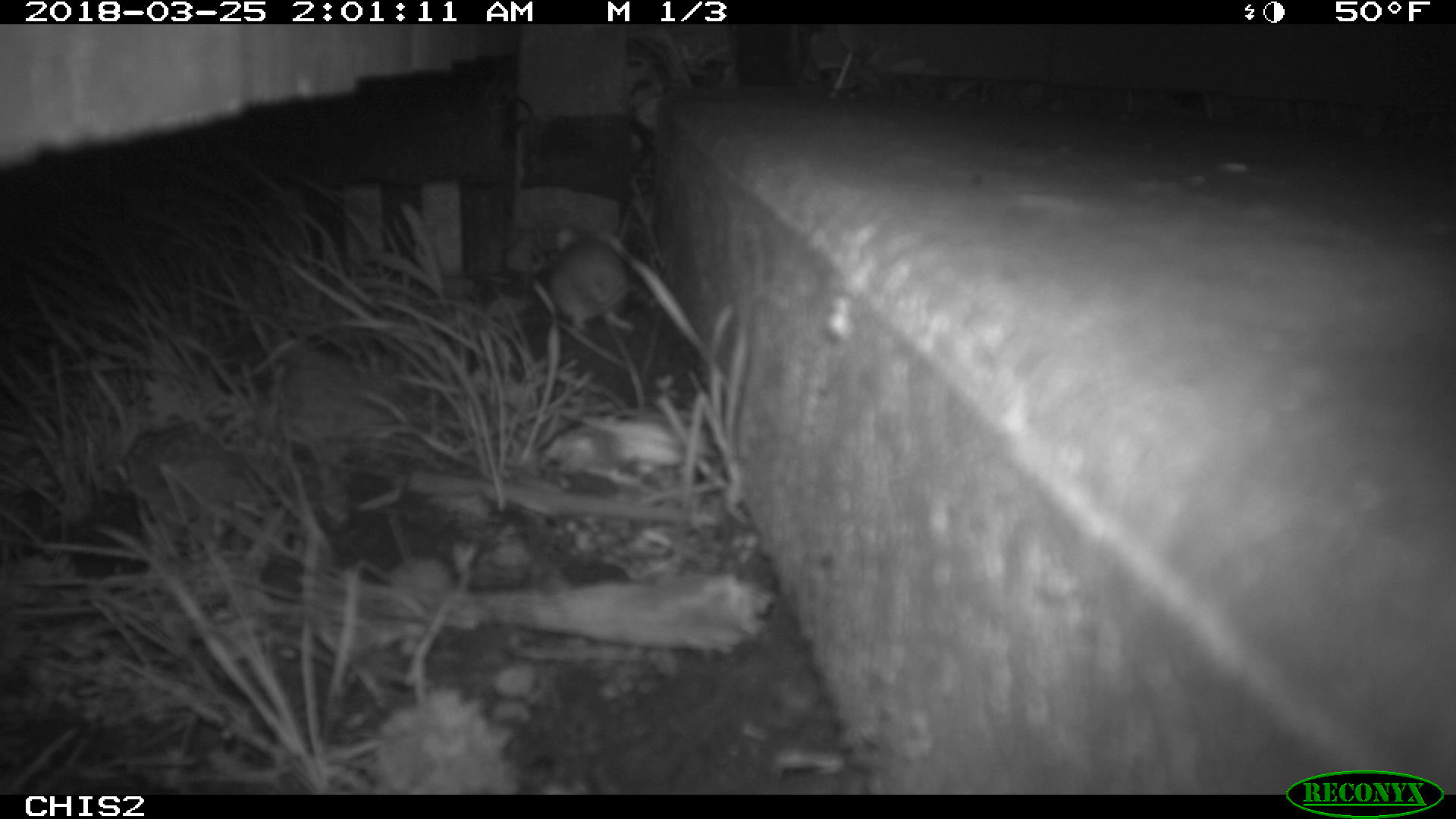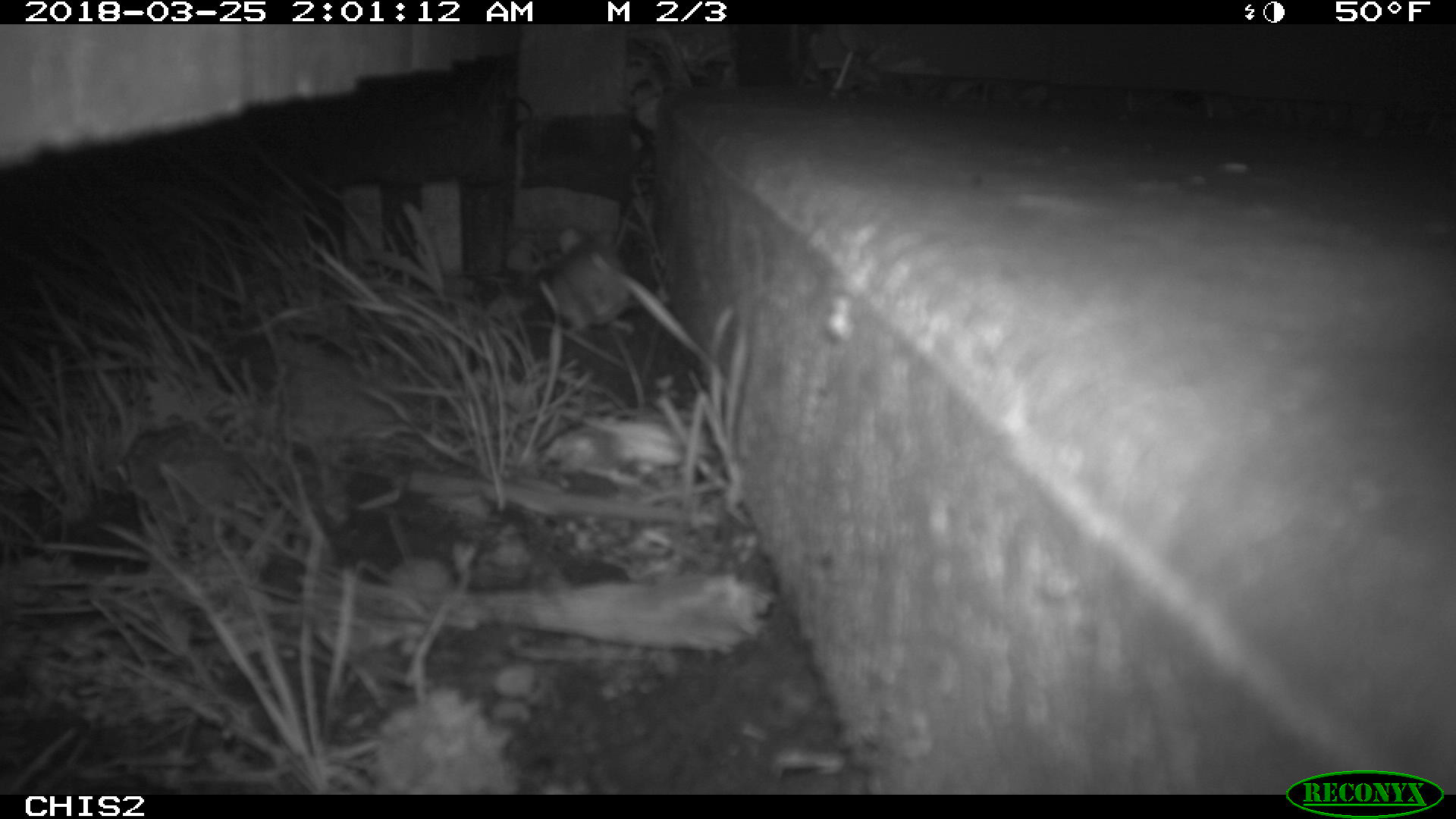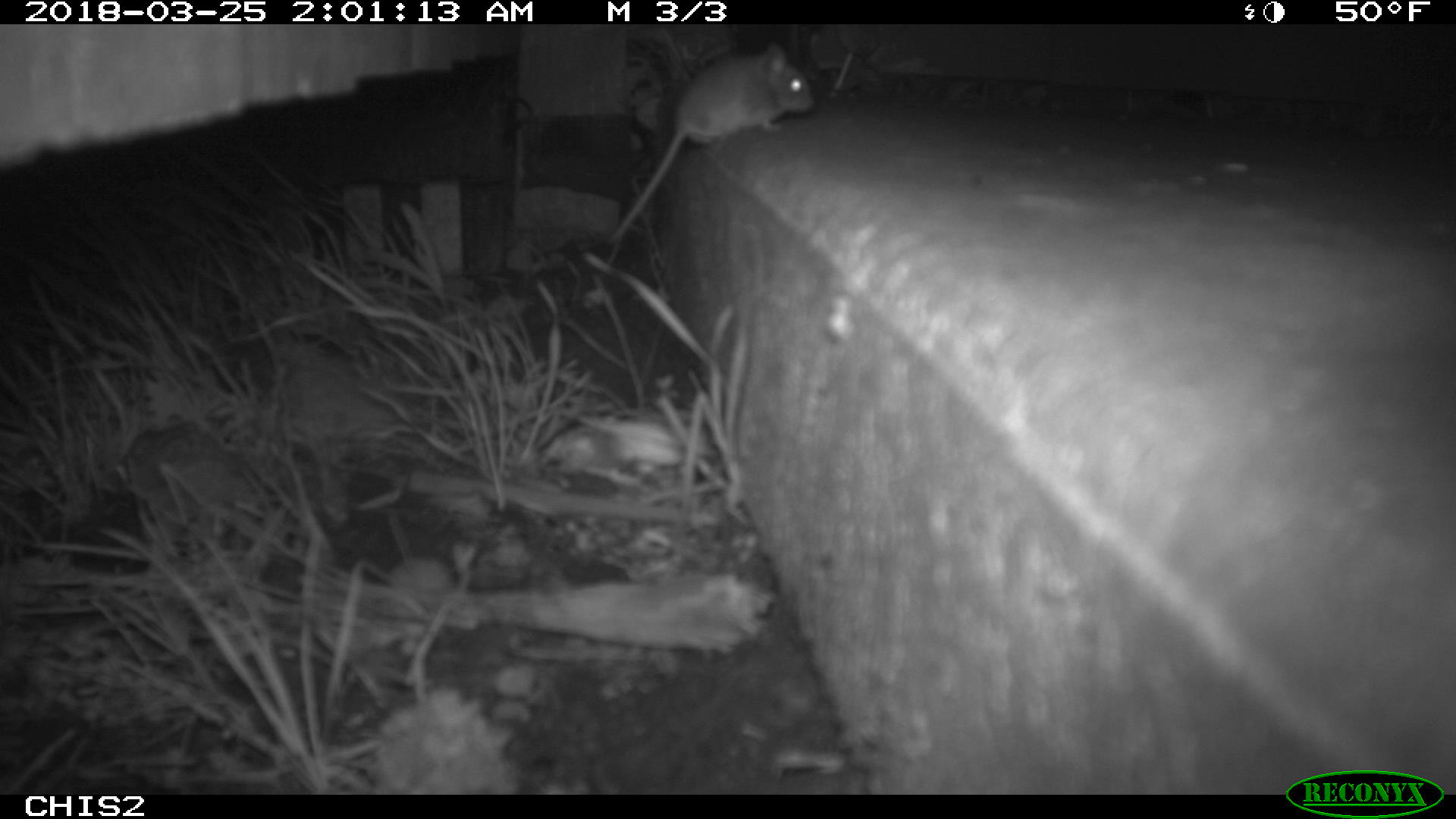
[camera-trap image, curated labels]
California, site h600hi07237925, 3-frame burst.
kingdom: Animalia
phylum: Chordata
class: Mammalia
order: Rodentia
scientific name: Rodentia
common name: rodent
Rodent (Rodentia).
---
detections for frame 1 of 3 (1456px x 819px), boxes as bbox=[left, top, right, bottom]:
rodent: bbox=[549, 227, 637, 331]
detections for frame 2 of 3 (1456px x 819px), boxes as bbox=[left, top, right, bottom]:
rodent: bbox=[549, 228, 632, 328]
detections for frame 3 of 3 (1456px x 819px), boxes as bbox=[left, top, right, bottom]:
rodent: bbox=[603, 38, 816, 248]